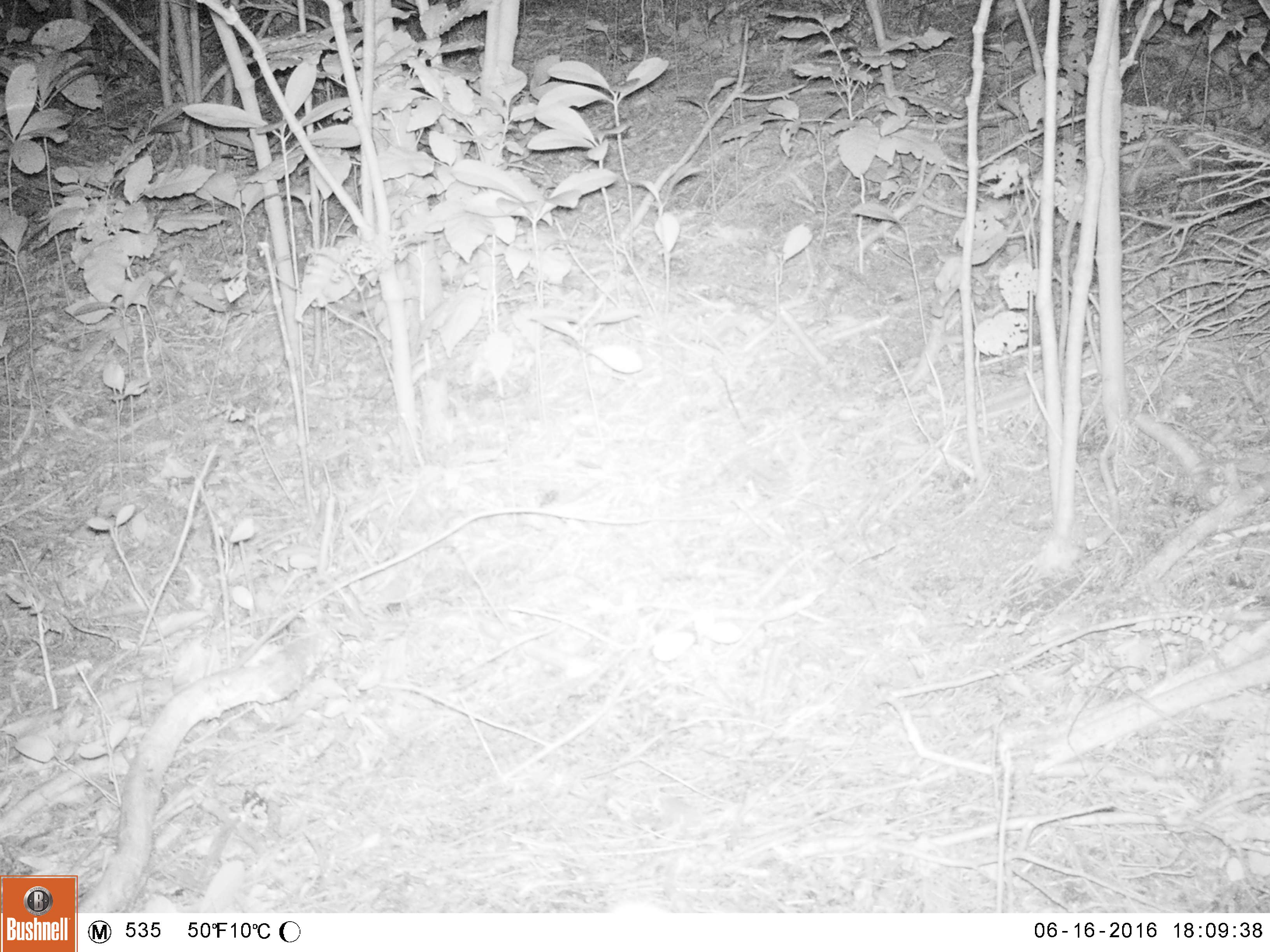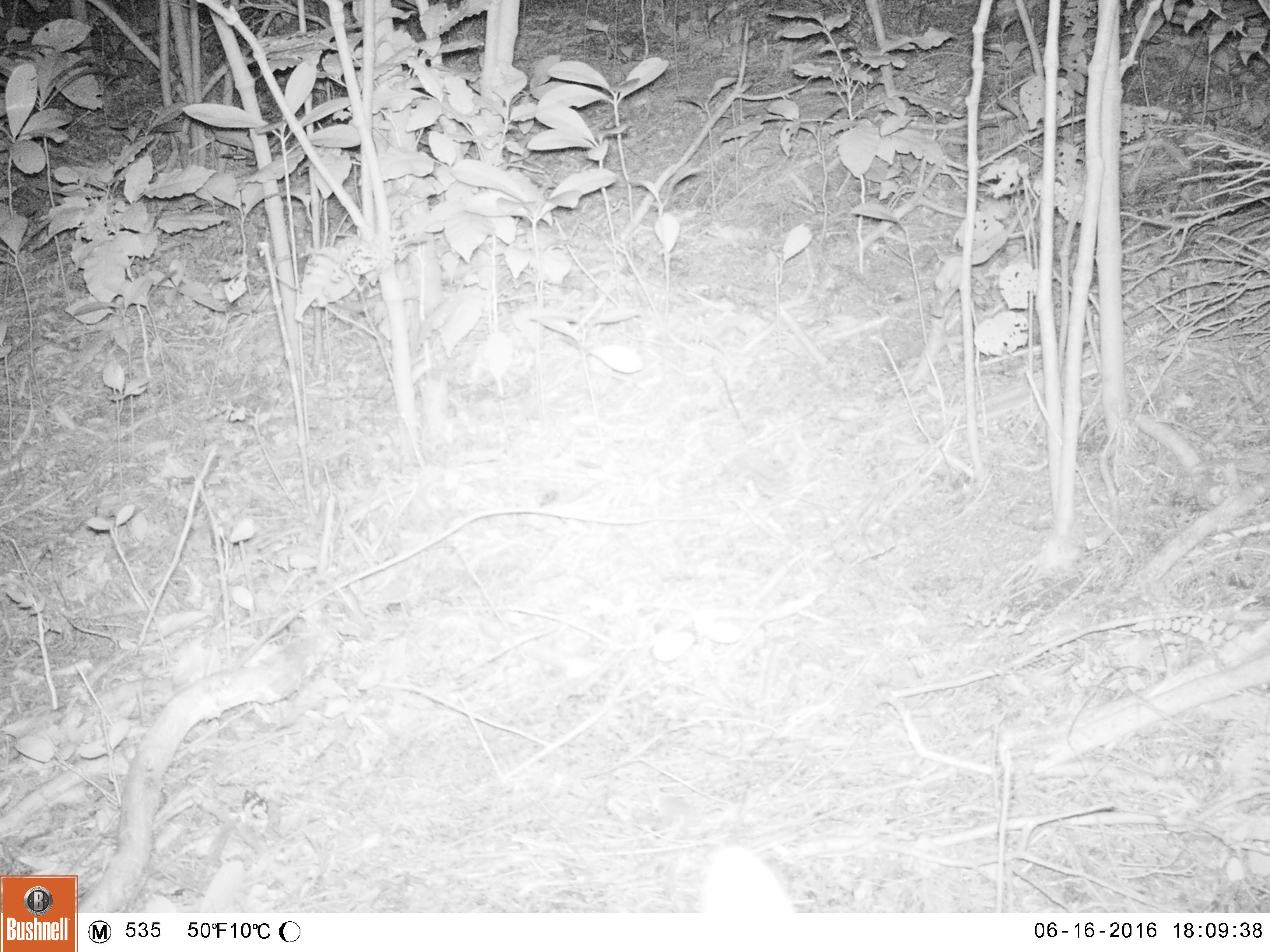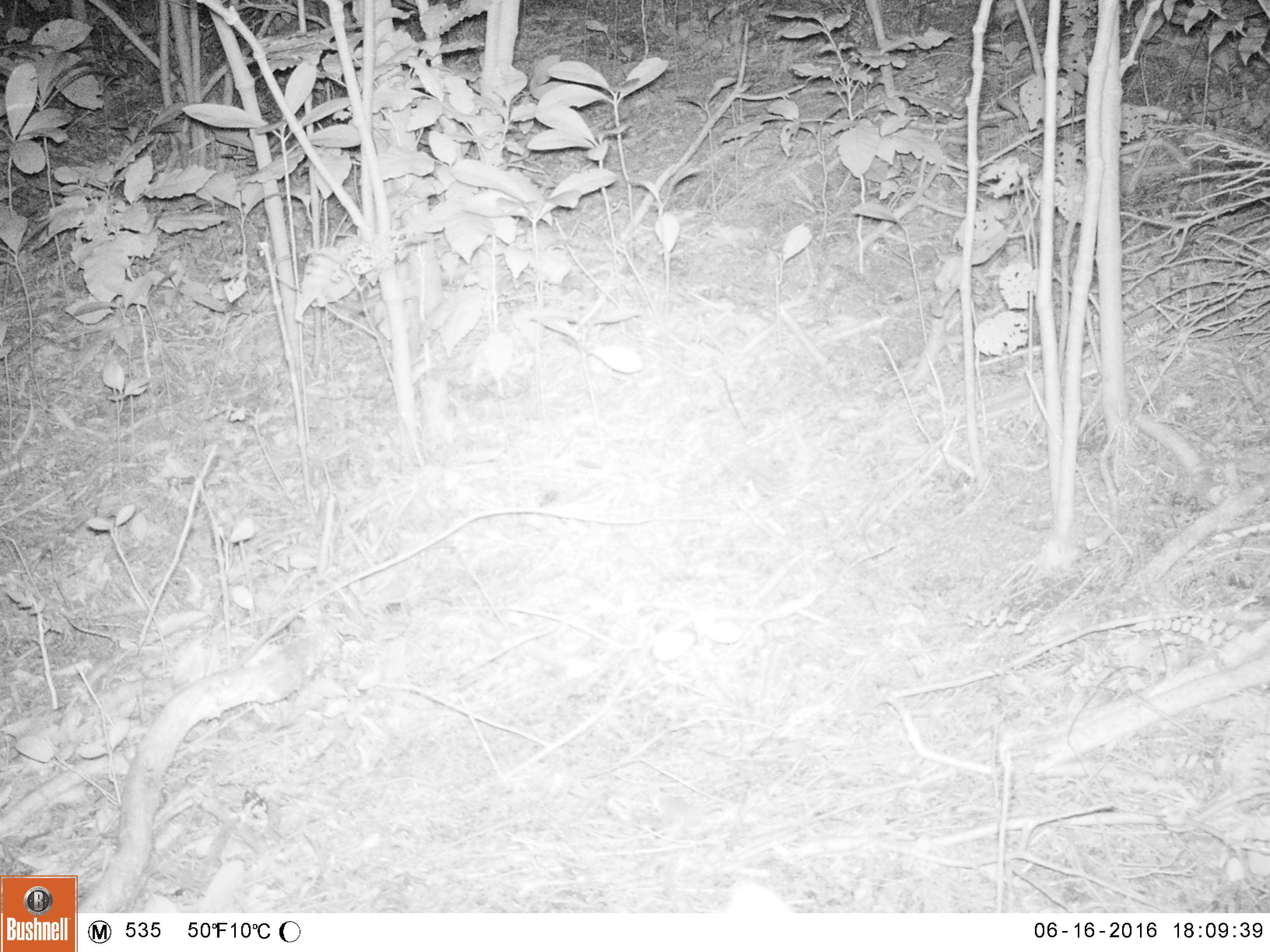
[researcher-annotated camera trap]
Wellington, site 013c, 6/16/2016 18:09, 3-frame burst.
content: unidentified animal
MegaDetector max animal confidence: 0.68